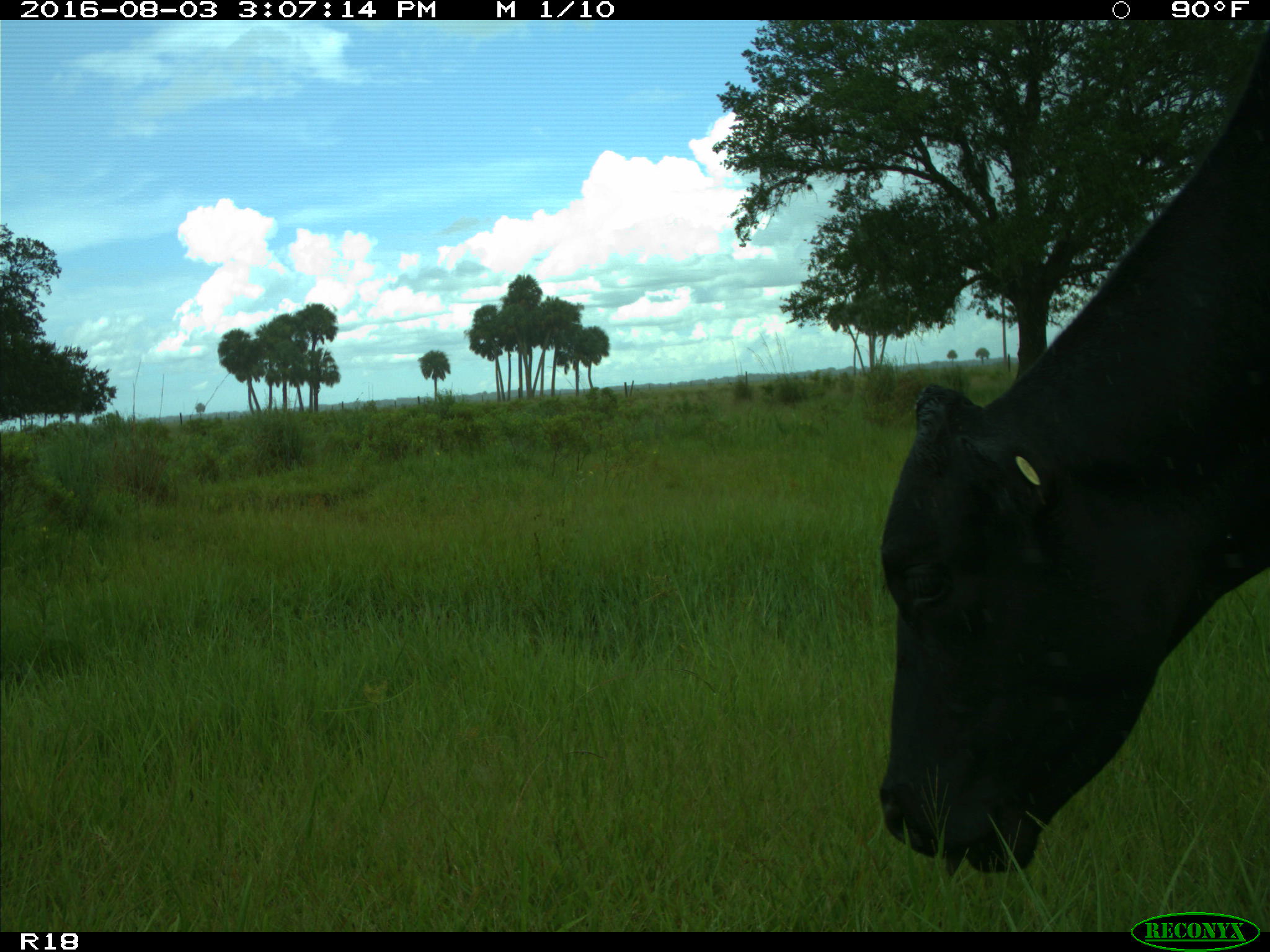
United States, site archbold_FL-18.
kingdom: Animalia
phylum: Chordata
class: Mammalia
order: Artiodactyla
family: Bovidae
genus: Bos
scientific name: Bos taurus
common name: domestic cow